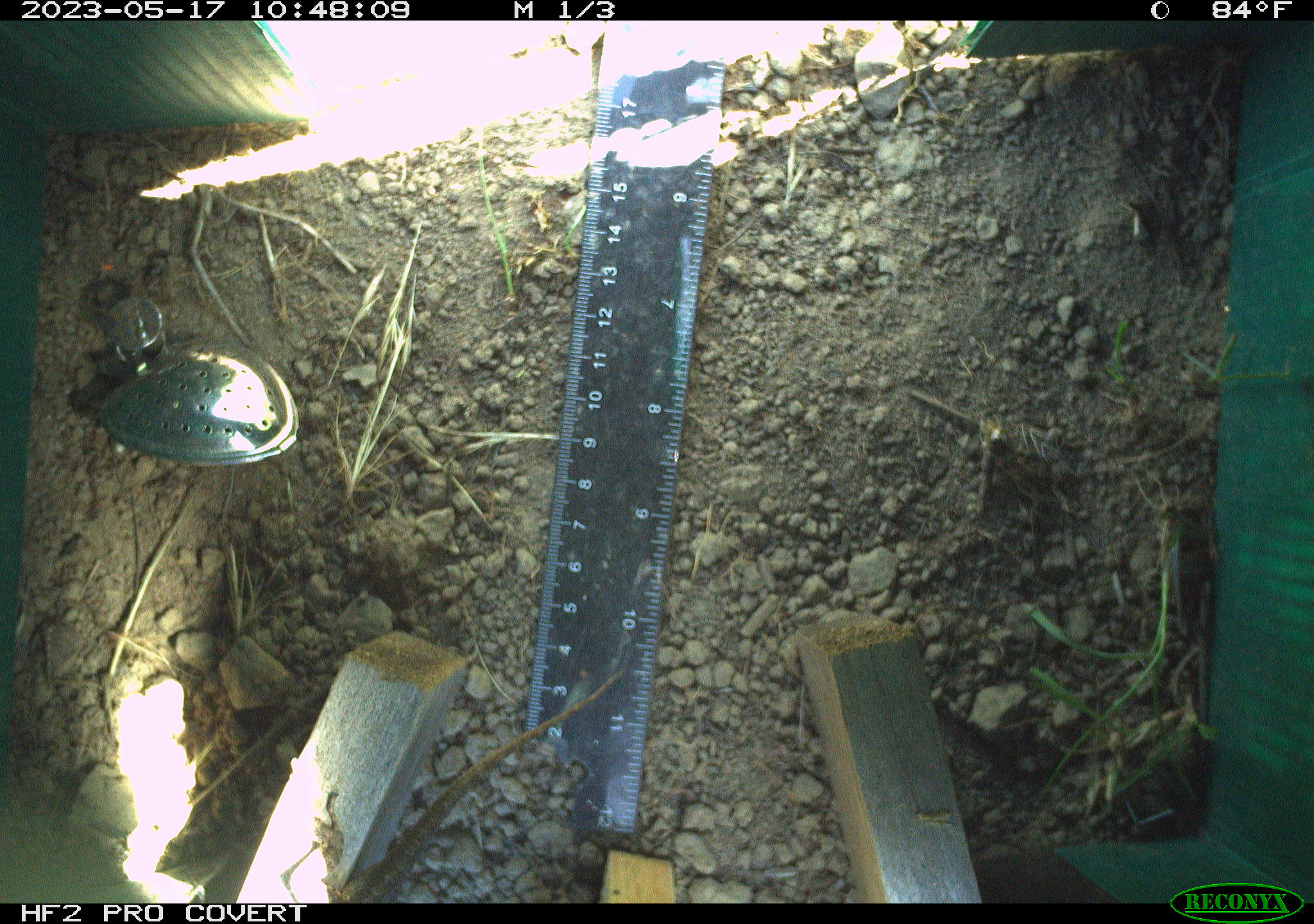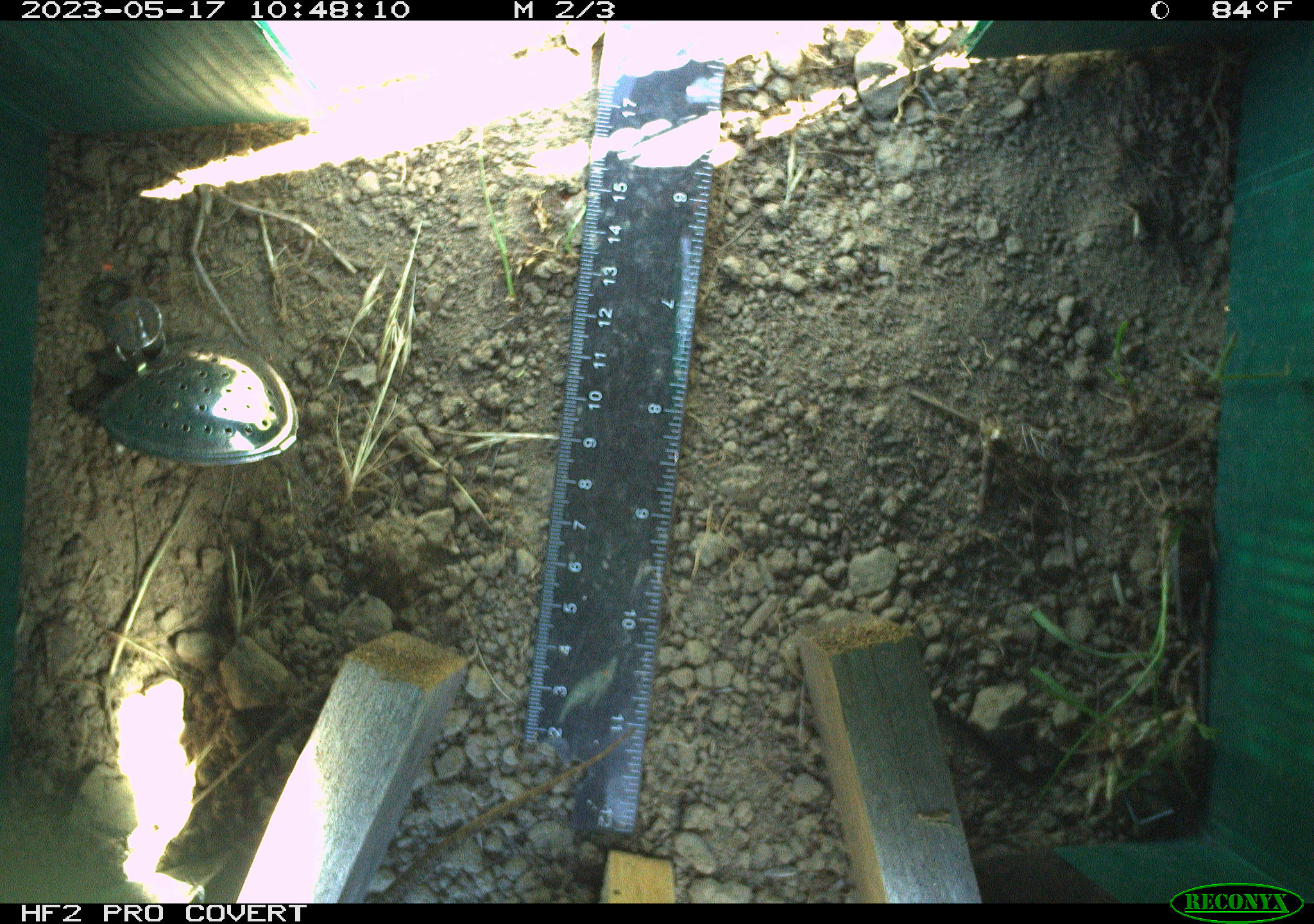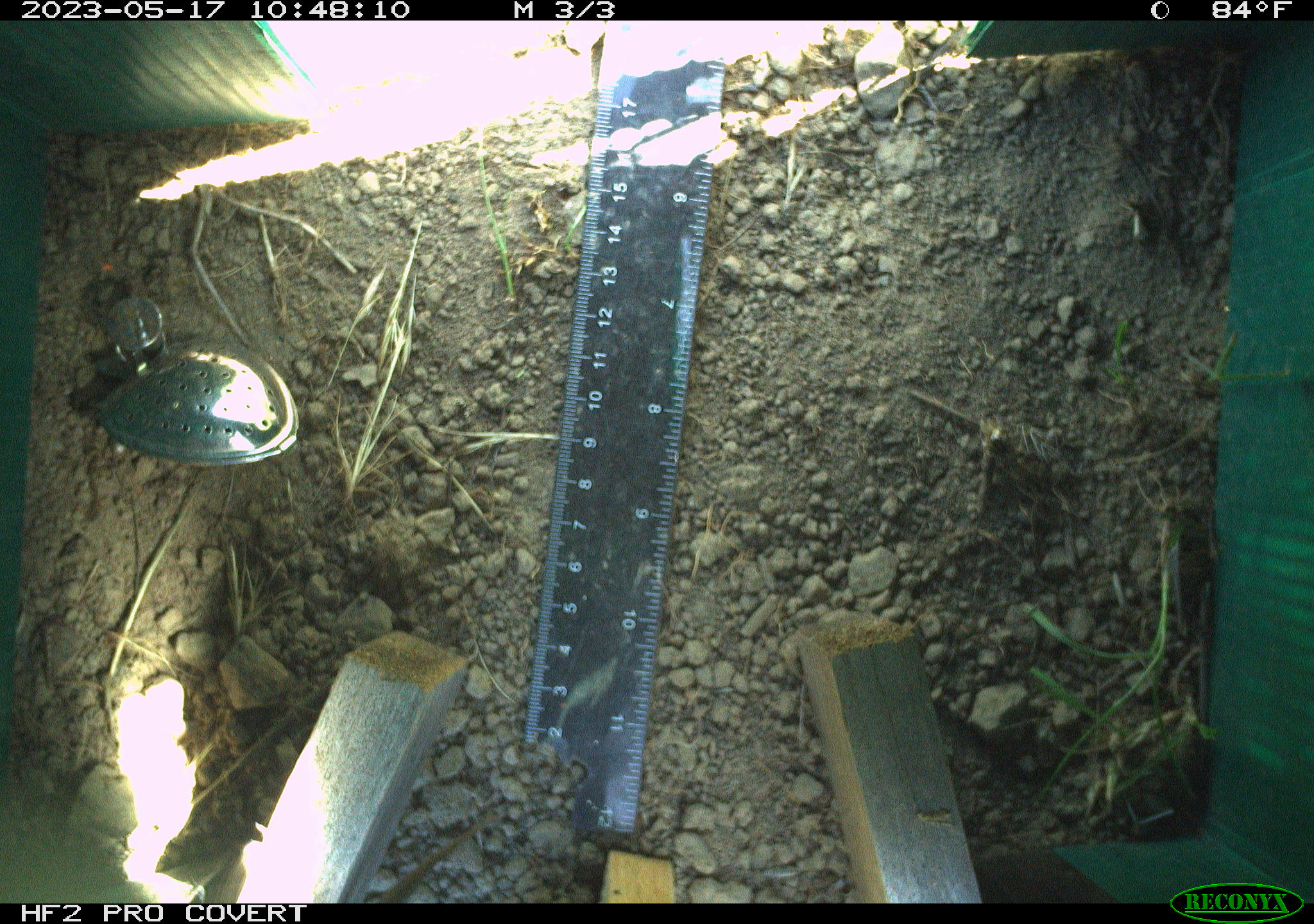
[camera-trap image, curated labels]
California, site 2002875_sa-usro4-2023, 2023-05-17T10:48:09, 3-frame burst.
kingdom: Animalia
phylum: Chordata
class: Reptilia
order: Squamata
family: Phrynosomatidae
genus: Sceloporus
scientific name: Sceloporus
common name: spiny lizards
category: sceloporus species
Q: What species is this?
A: Sceloporus species (spiny lizards) (Sceloporus).